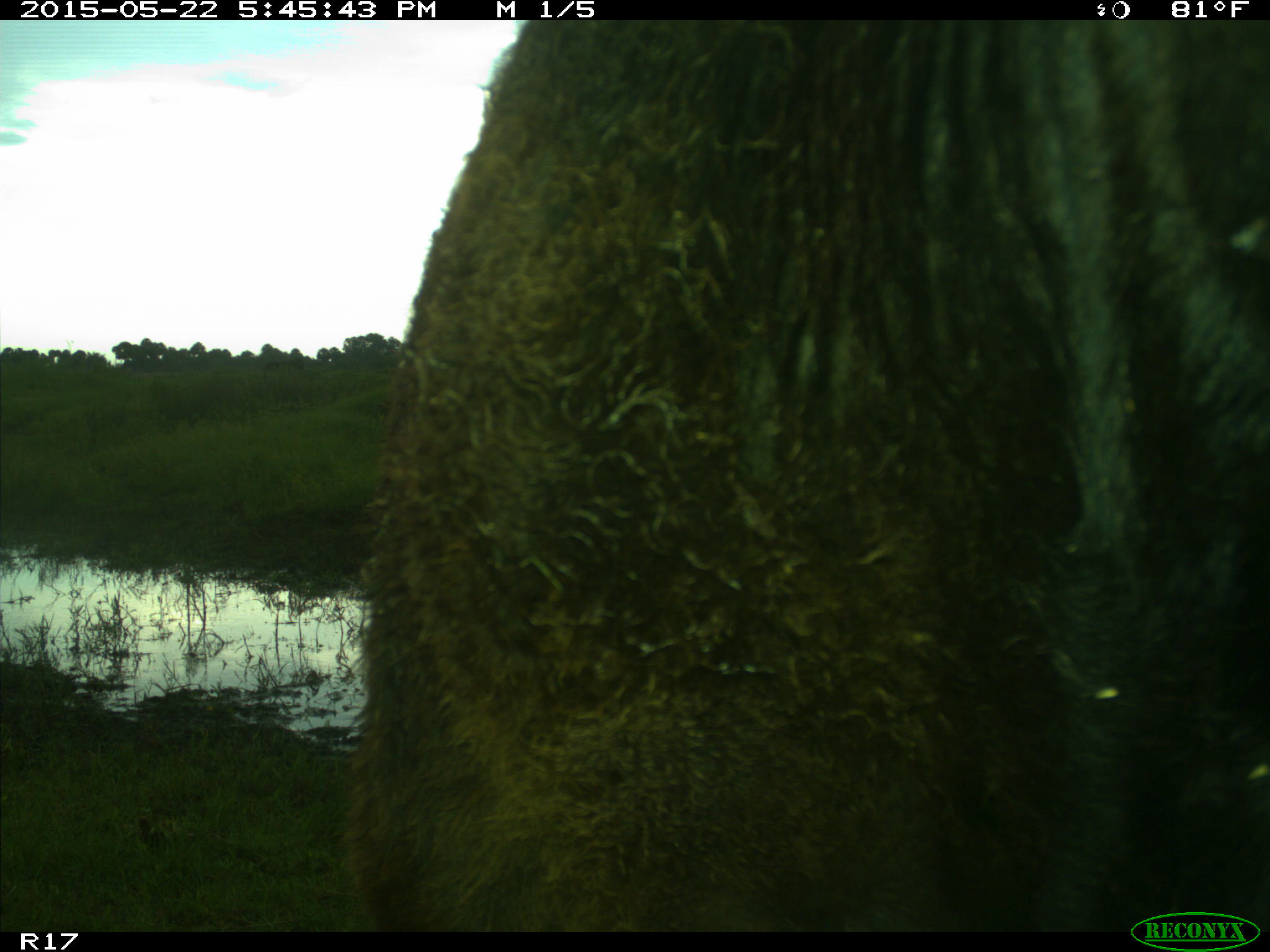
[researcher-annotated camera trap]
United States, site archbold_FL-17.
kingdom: Animalia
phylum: Chordata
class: Mammalia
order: Artiodactyla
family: Bovidae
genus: Bos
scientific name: Bos taurus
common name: domestic cow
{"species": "Bos taurus (domestic cow)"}